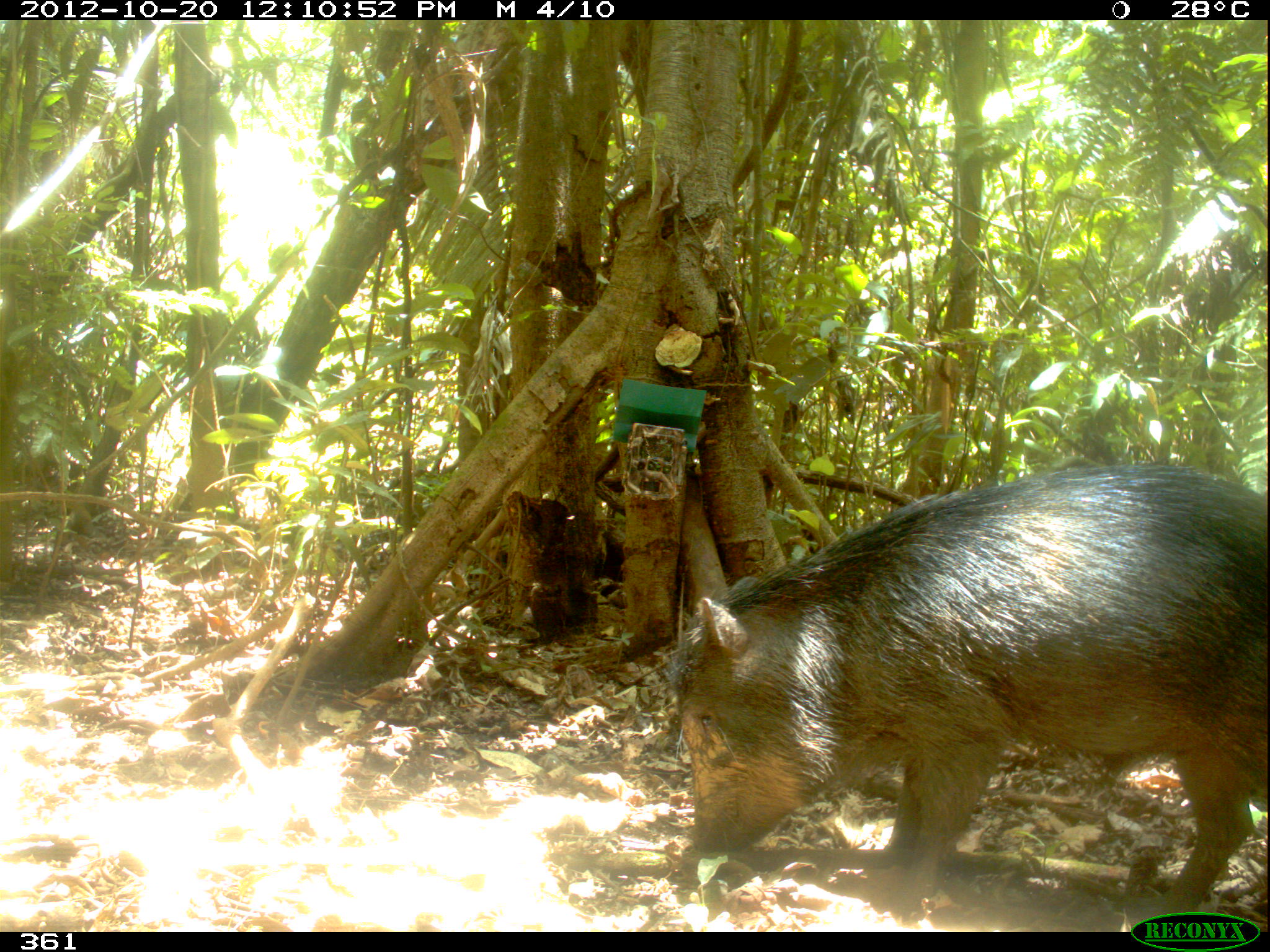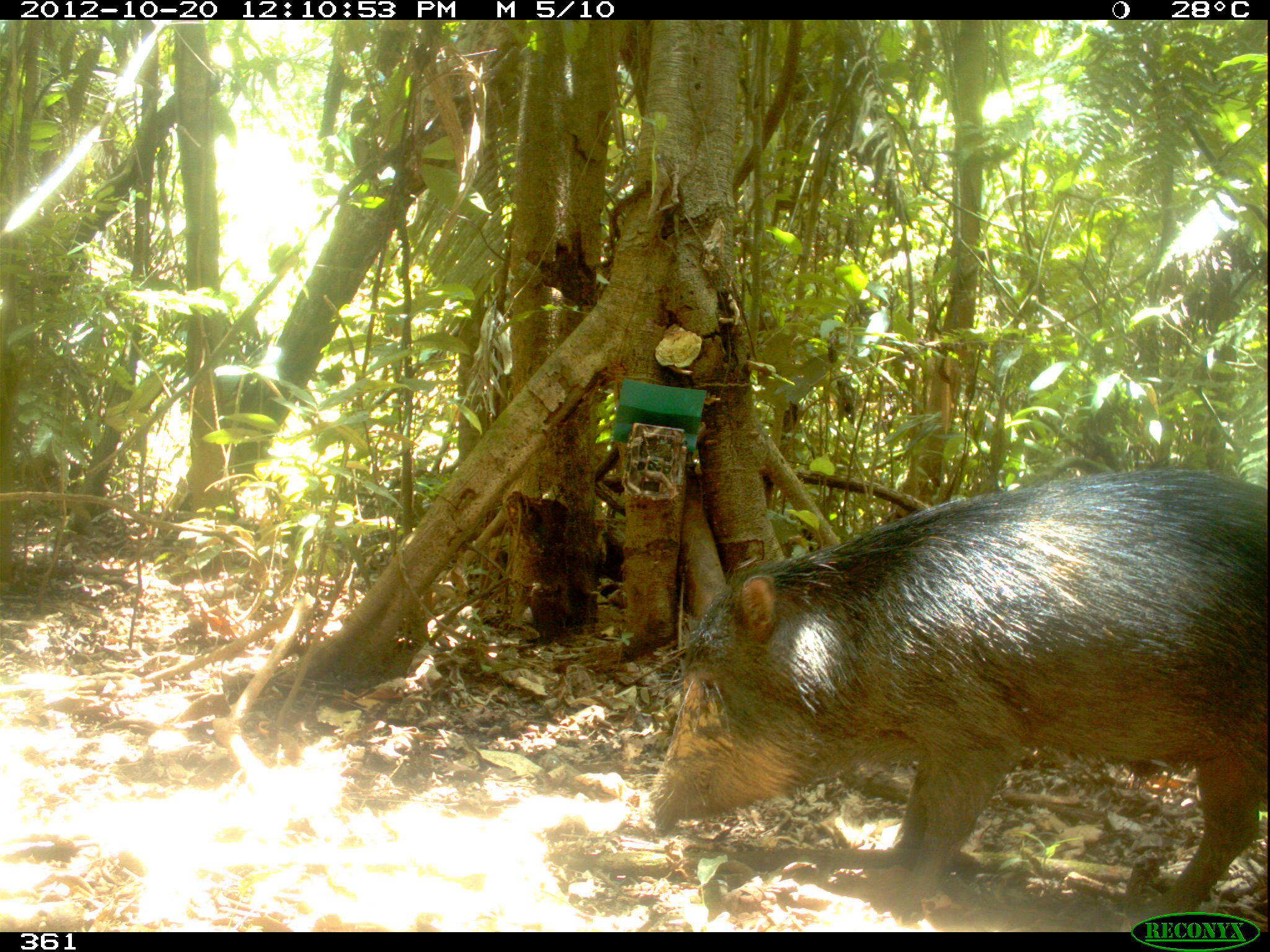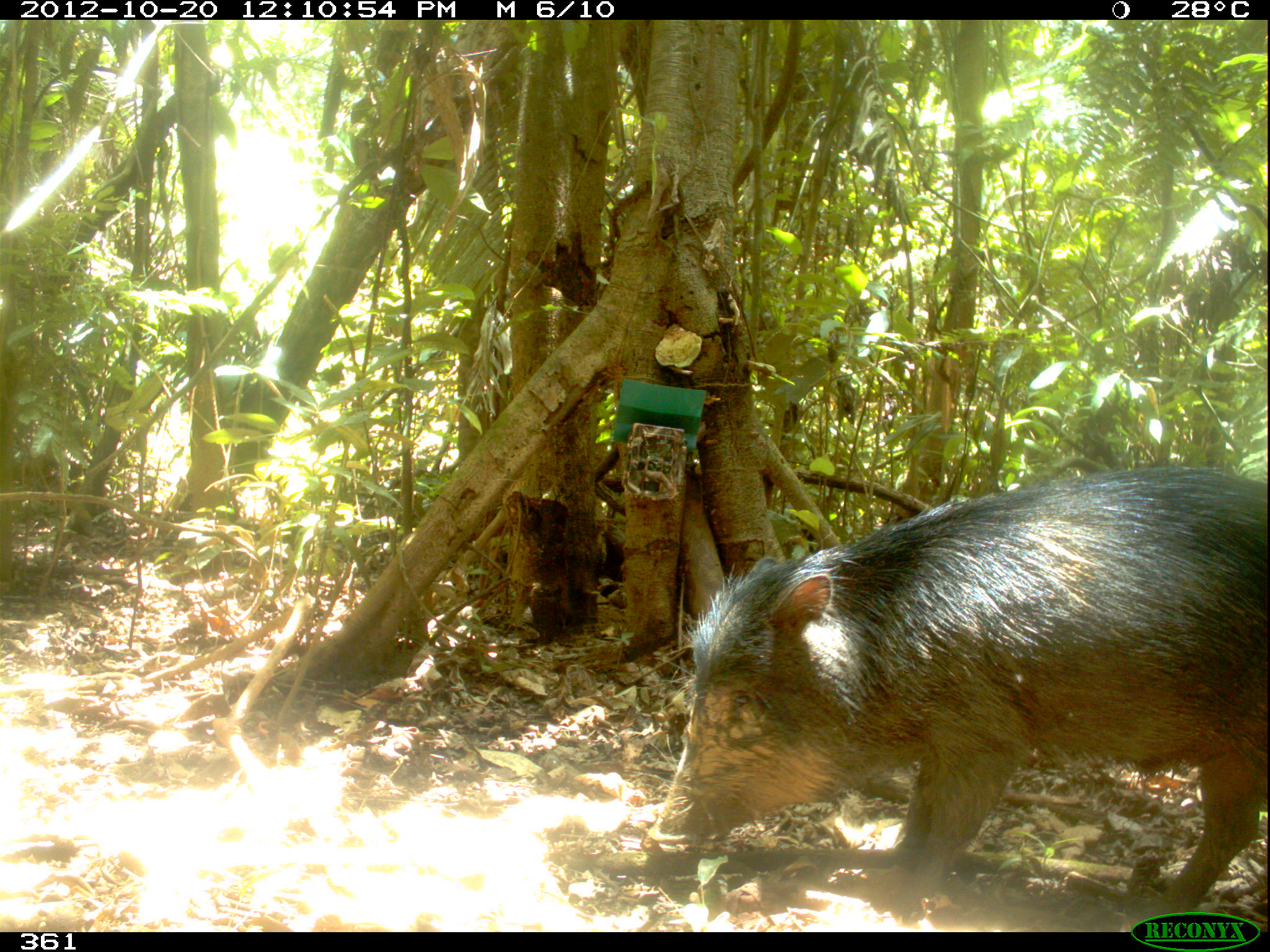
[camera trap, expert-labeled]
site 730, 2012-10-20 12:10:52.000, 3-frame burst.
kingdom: Animalia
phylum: Chordata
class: Mammalia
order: Artiodactyla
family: Tayassuidae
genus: Tayassu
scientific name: Tayassu pecari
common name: white-lipped peccary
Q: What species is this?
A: Tayassu pecari (white-lipped peccary).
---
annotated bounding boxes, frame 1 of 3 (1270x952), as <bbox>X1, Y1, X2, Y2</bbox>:
tayassu pecari: <bbox>671, 459, 1270, 916</bbox>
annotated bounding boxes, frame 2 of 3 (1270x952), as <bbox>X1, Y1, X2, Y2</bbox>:
tayassu pecari: <bbox>630, 468, 1266, 932</bbox>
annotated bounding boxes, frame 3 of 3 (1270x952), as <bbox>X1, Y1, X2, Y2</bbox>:
tayassu pecari: <bbox>642, 463, 1266, 932</bbox>